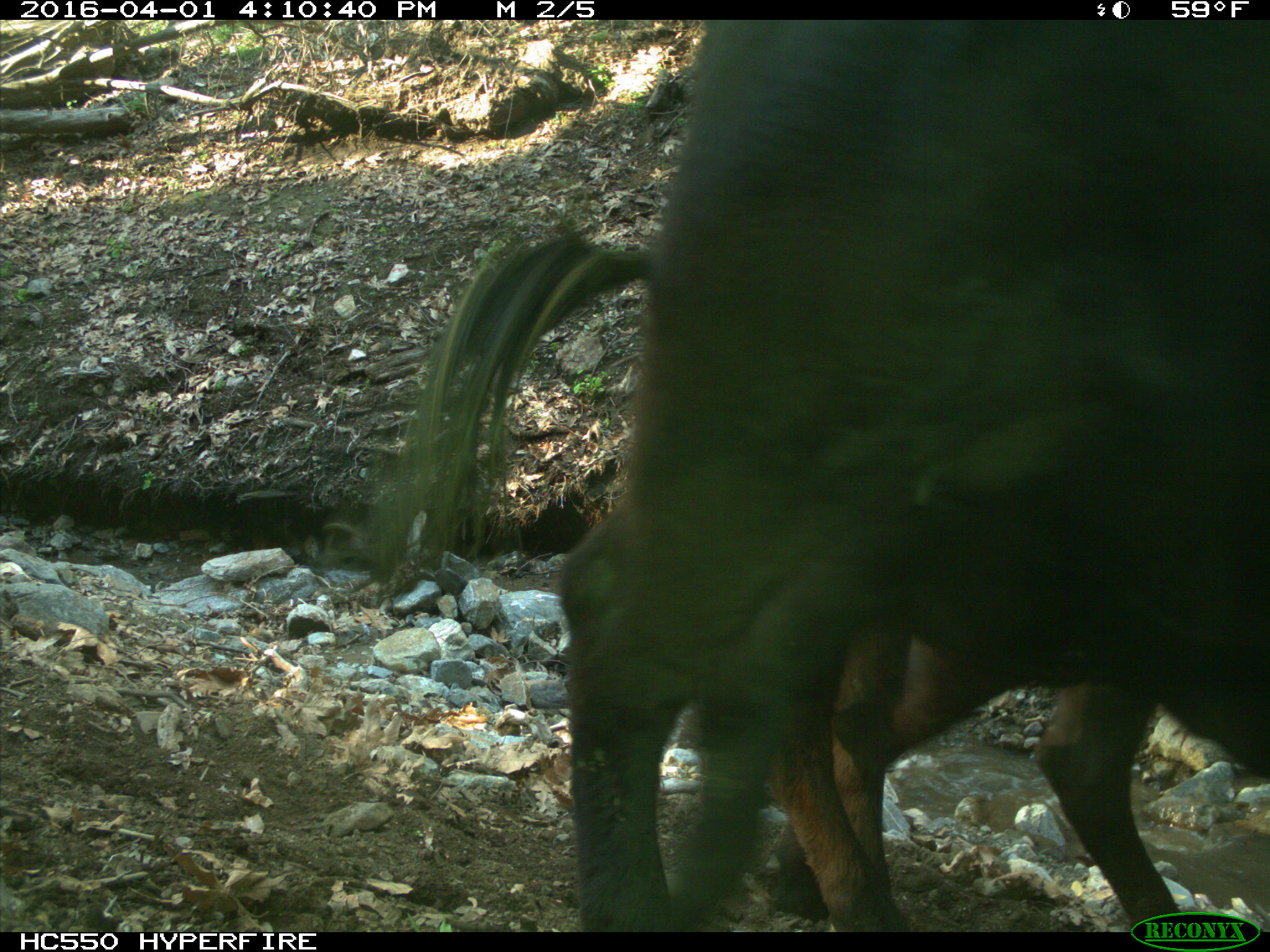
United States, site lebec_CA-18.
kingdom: Animalia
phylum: Chordata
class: Mammalia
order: Artiodactyla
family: Bovidae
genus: Bos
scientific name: Bos taurus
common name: domestic cow